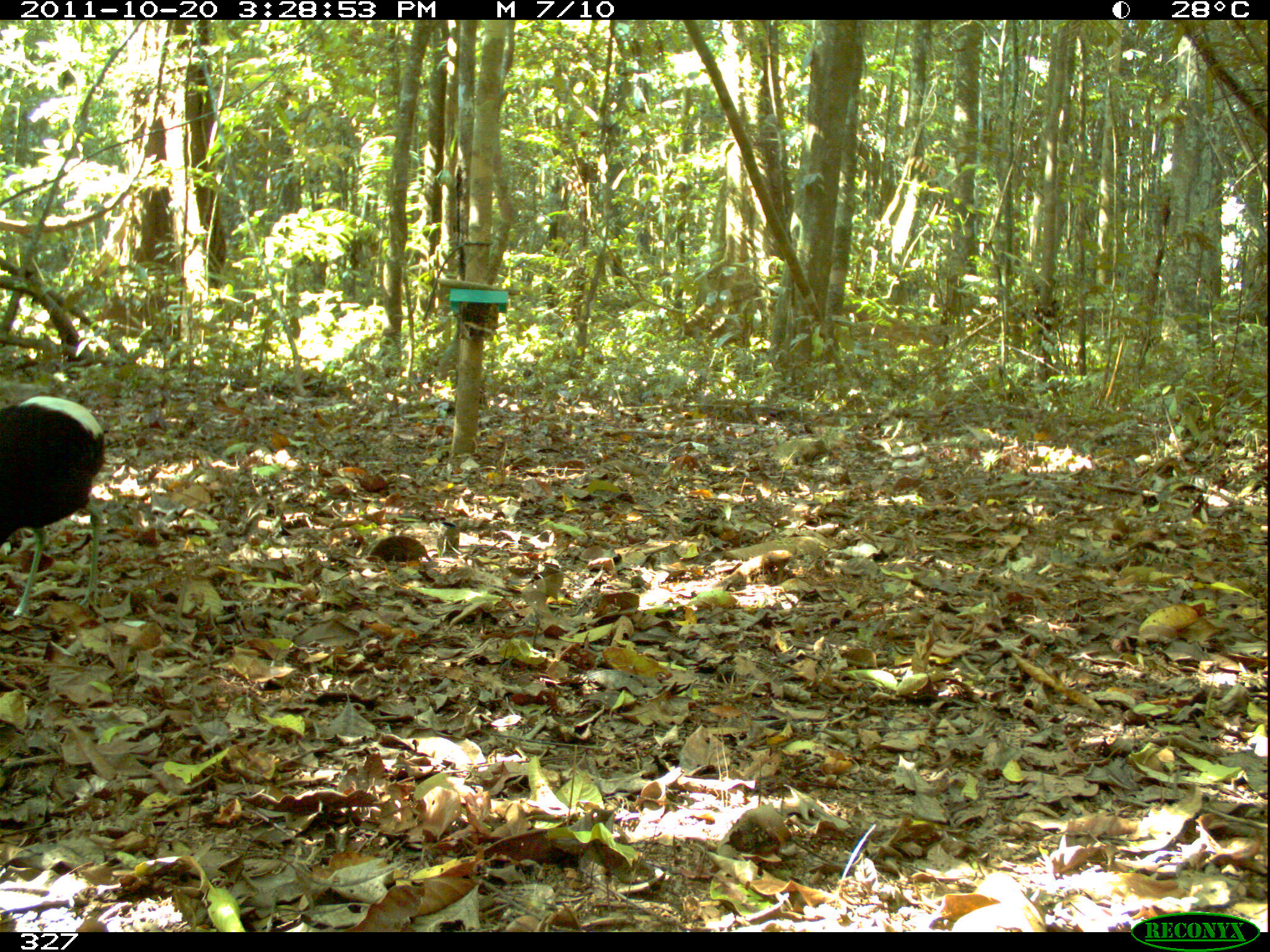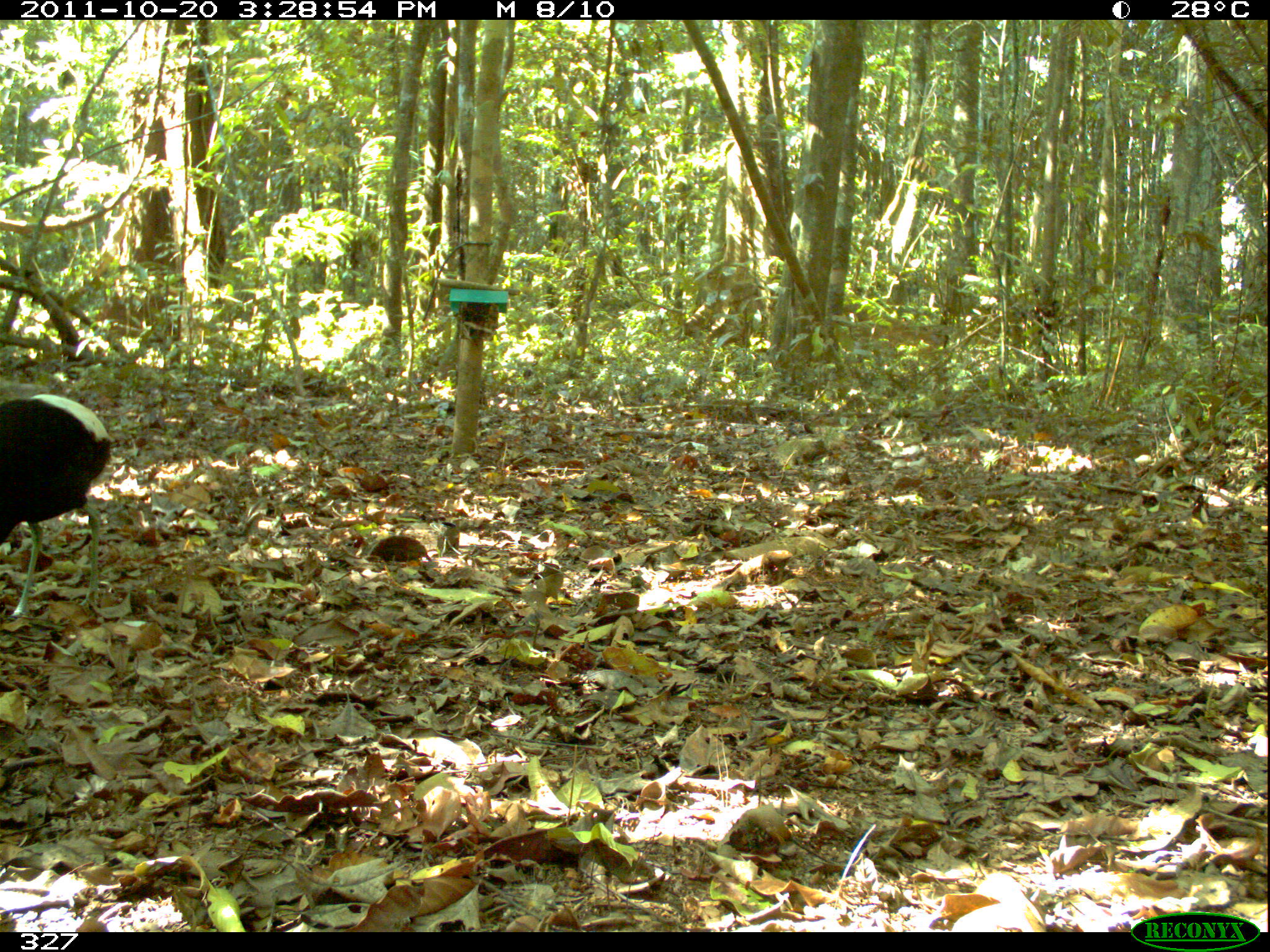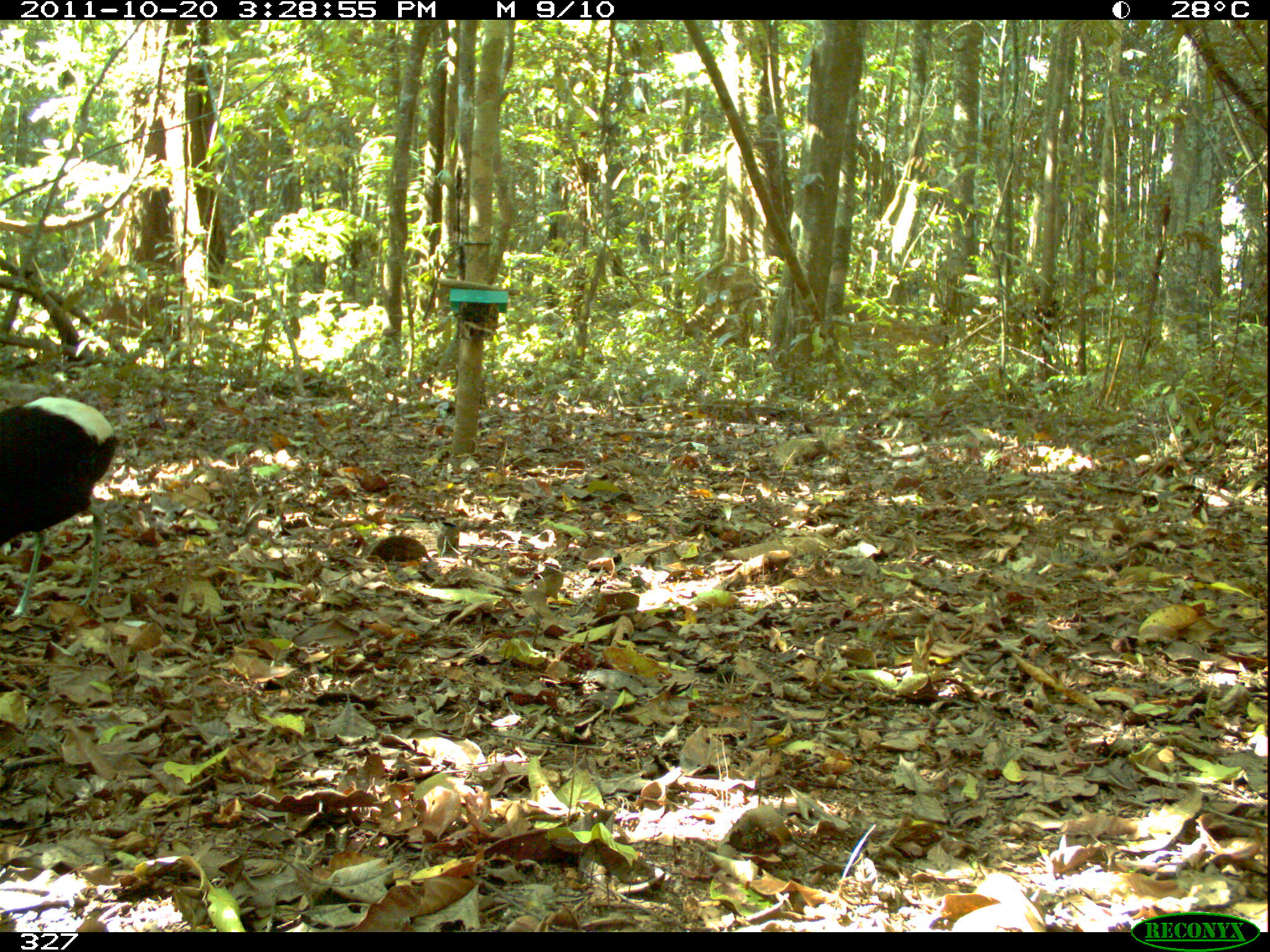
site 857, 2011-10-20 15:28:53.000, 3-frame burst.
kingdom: Animalia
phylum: Chordata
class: Aves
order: Gruiformes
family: Psophiidae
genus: Psophia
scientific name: Psophia leucoptera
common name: pale-winged trumpeter